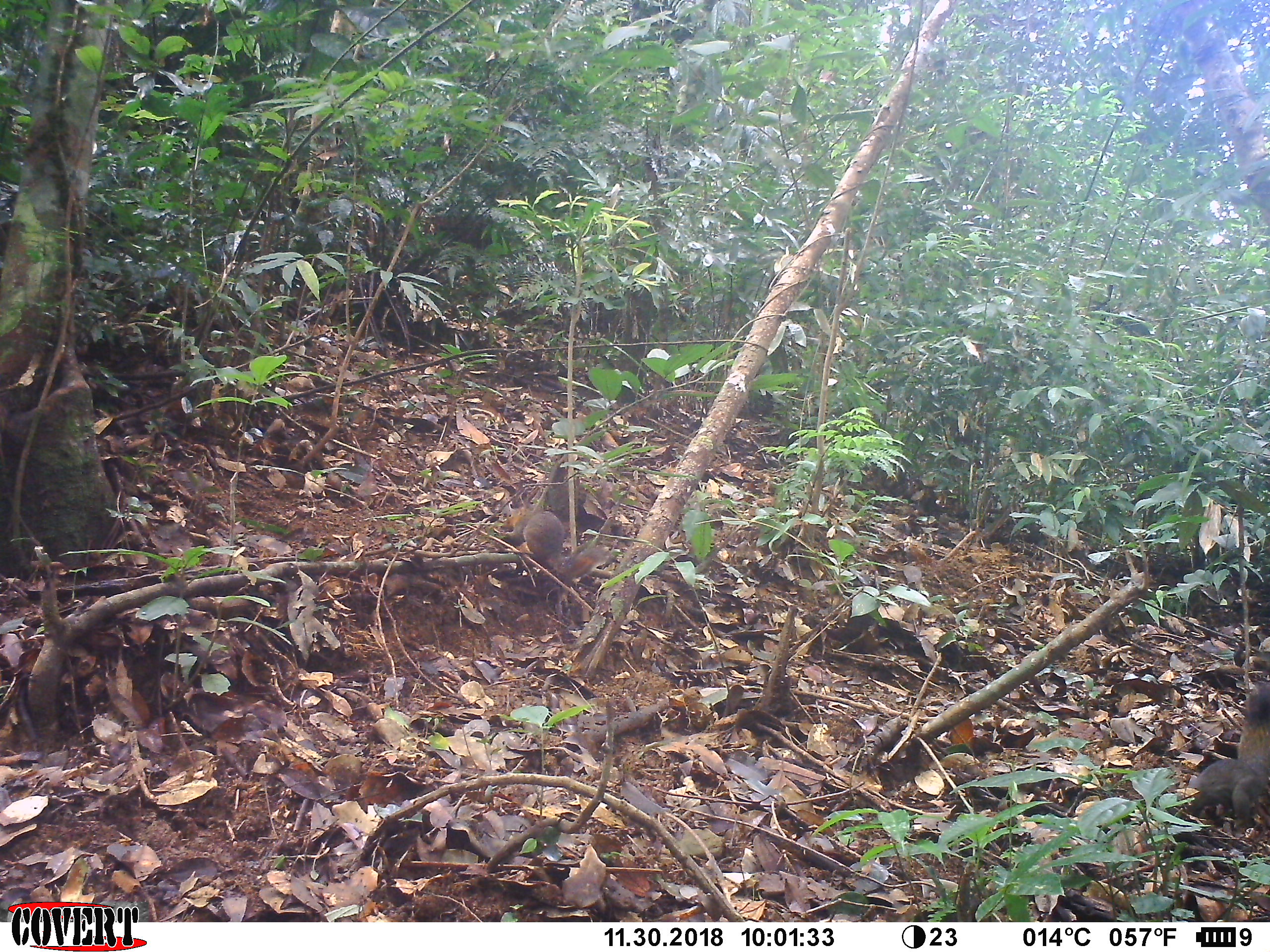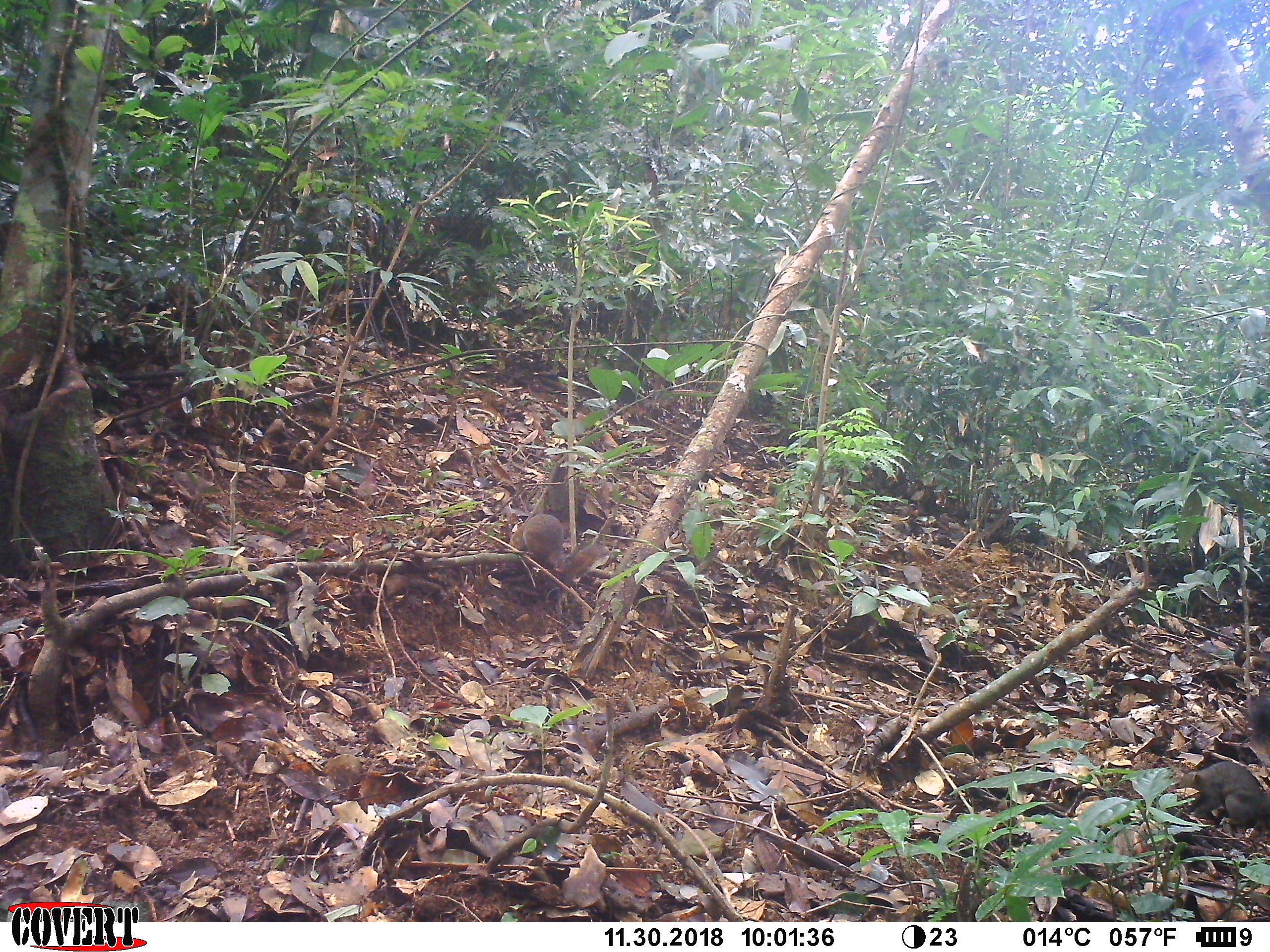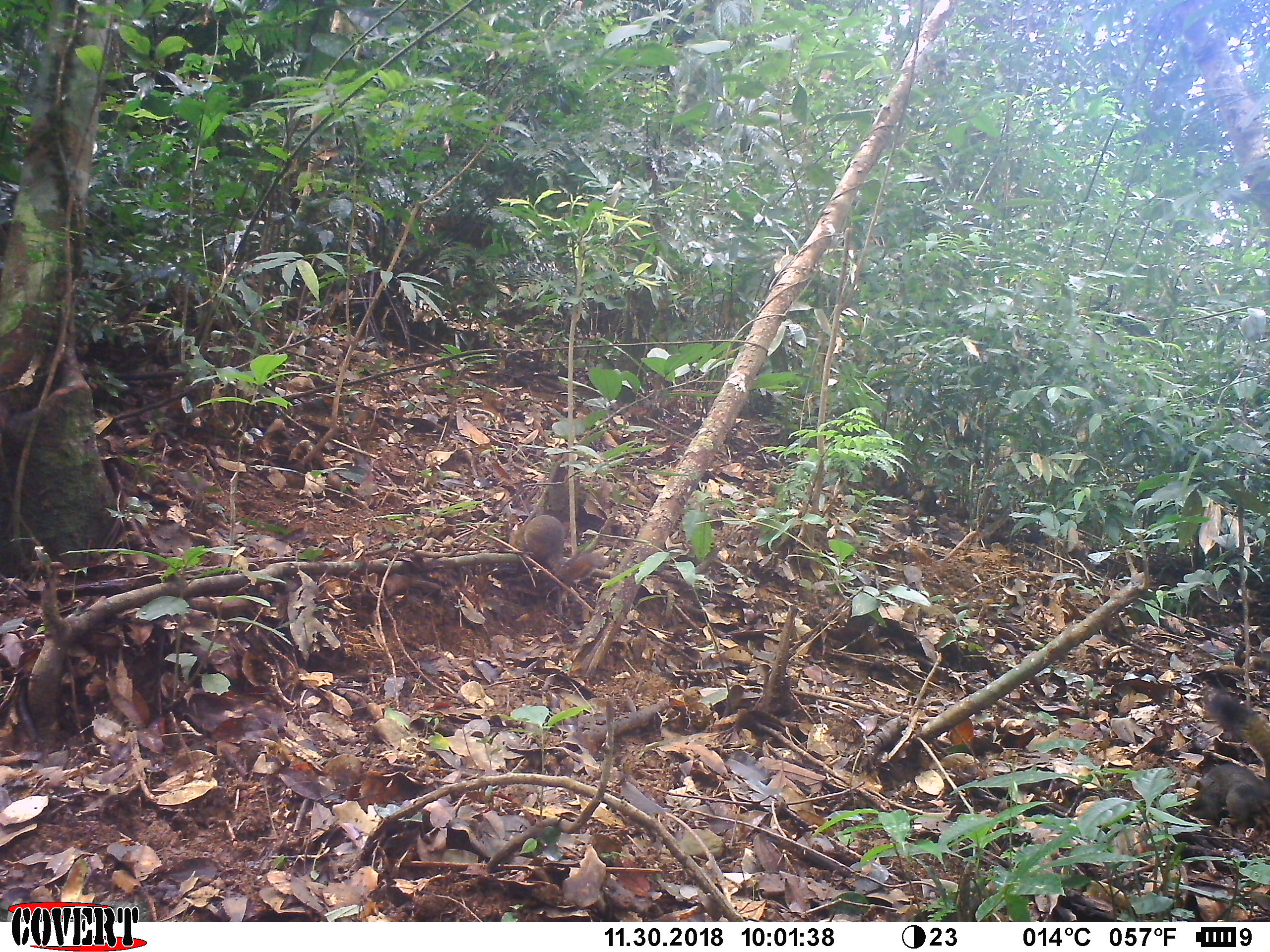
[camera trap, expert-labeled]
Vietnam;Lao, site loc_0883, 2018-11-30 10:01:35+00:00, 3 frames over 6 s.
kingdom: Animalia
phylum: Chordata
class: Mammalia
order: Rodentia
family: Sciuridae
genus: Dremomys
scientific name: Dremomys rufigenis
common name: red-cheeked squirrel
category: red cheeked squirrel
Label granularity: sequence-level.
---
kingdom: Animalia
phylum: Chordata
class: Mammalia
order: Rodentia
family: Sciuridae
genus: Sciurus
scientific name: Sciurus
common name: squirrel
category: unidentified squirrel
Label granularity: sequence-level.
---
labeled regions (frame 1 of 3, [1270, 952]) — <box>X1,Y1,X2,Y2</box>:
red cheeked squirrel: <box>1183,681,1270,827</box>; <box>498,508,607,578</box>